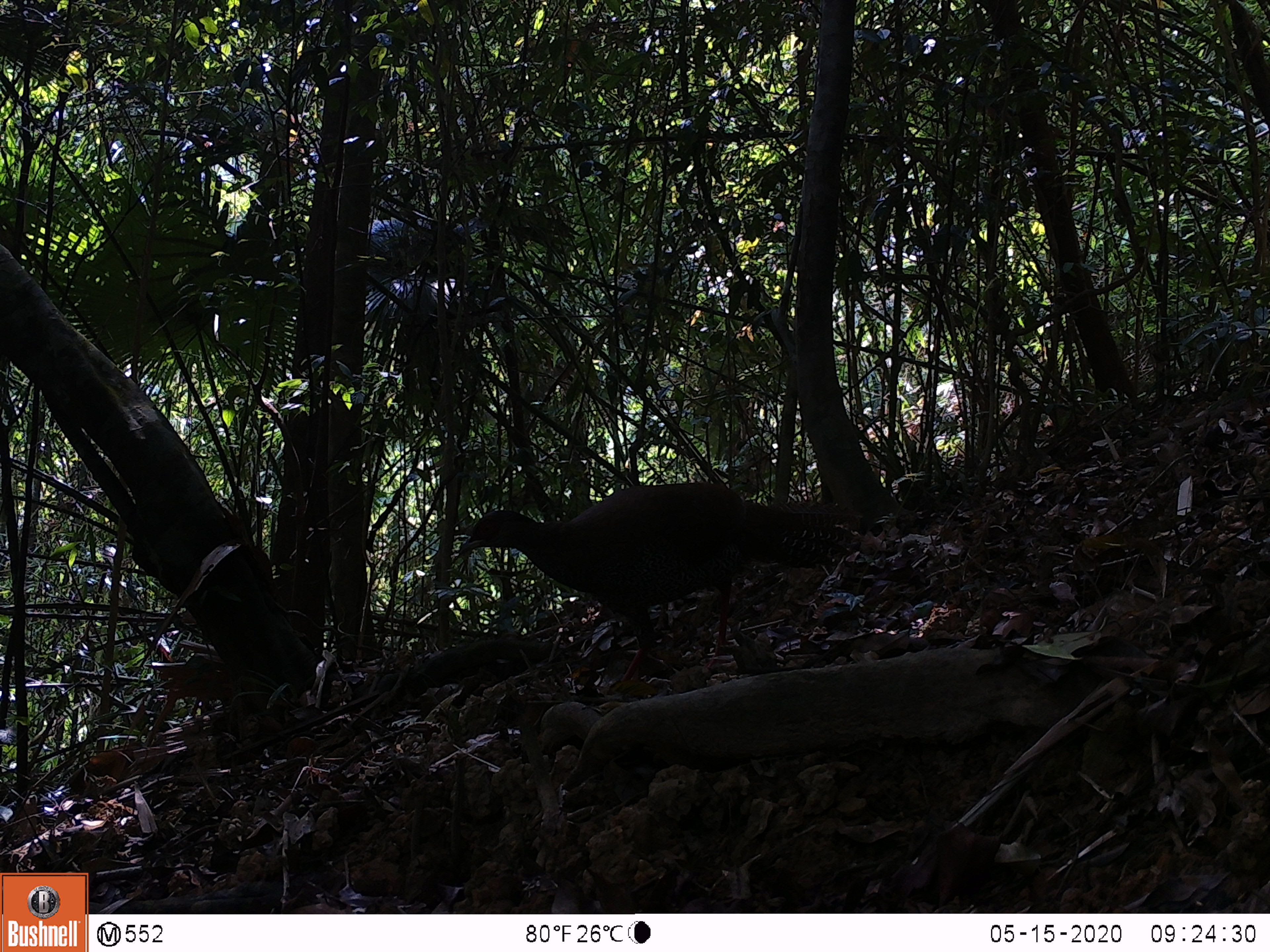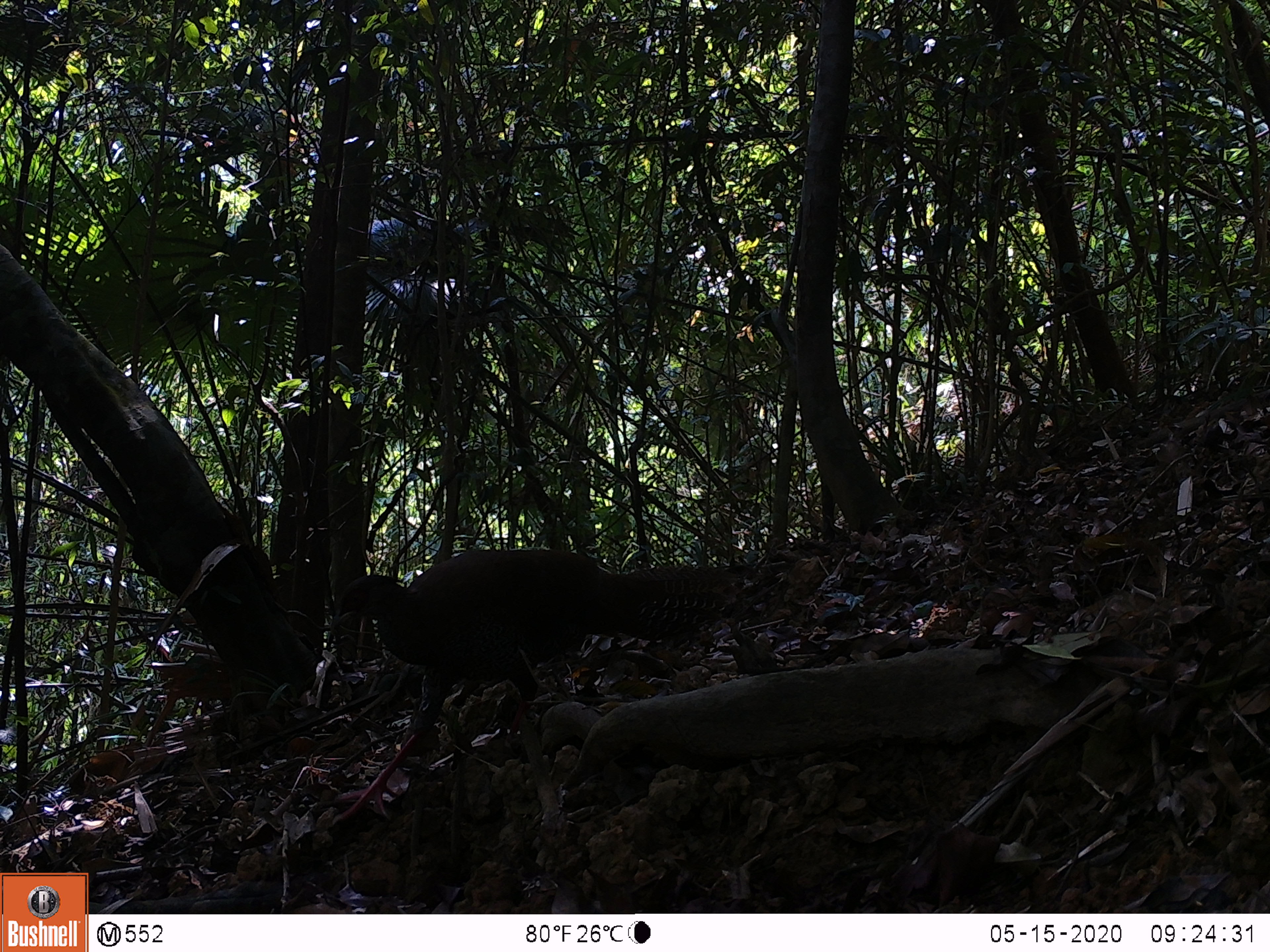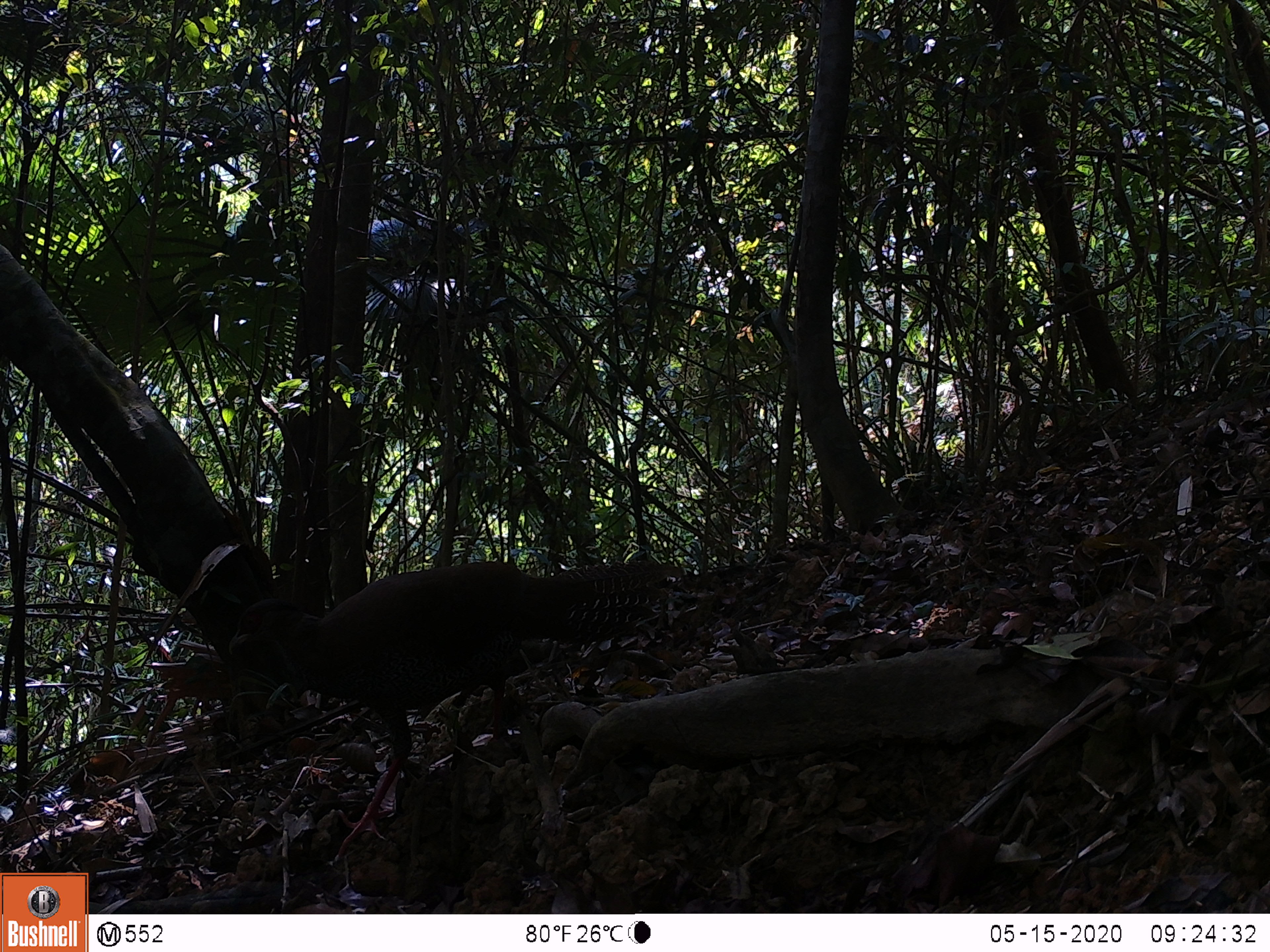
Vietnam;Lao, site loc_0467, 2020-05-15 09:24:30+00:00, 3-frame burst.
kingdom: Animalia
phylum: Chordata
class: Aves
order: Galliformes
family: Phasianidae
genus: Lophura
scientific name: Lophura nycthemera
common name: silver pheasant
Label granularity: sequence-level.